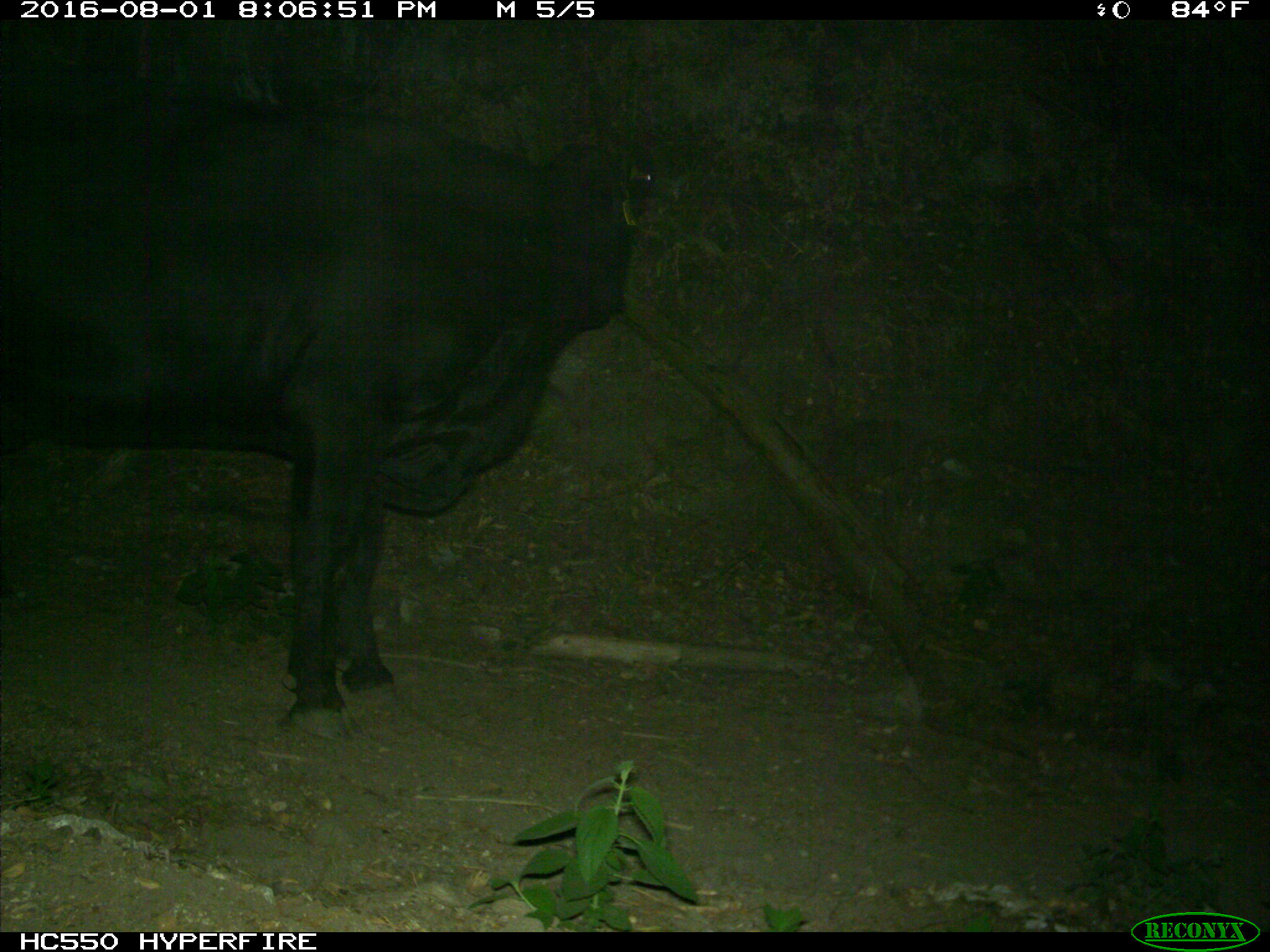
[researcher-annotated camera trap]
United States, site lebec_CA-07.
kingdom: Animalia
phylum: Chordata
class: Mammalia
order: Artiodactyla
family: Bovidae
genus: Bos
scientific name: Bos taurus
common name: domestic cow